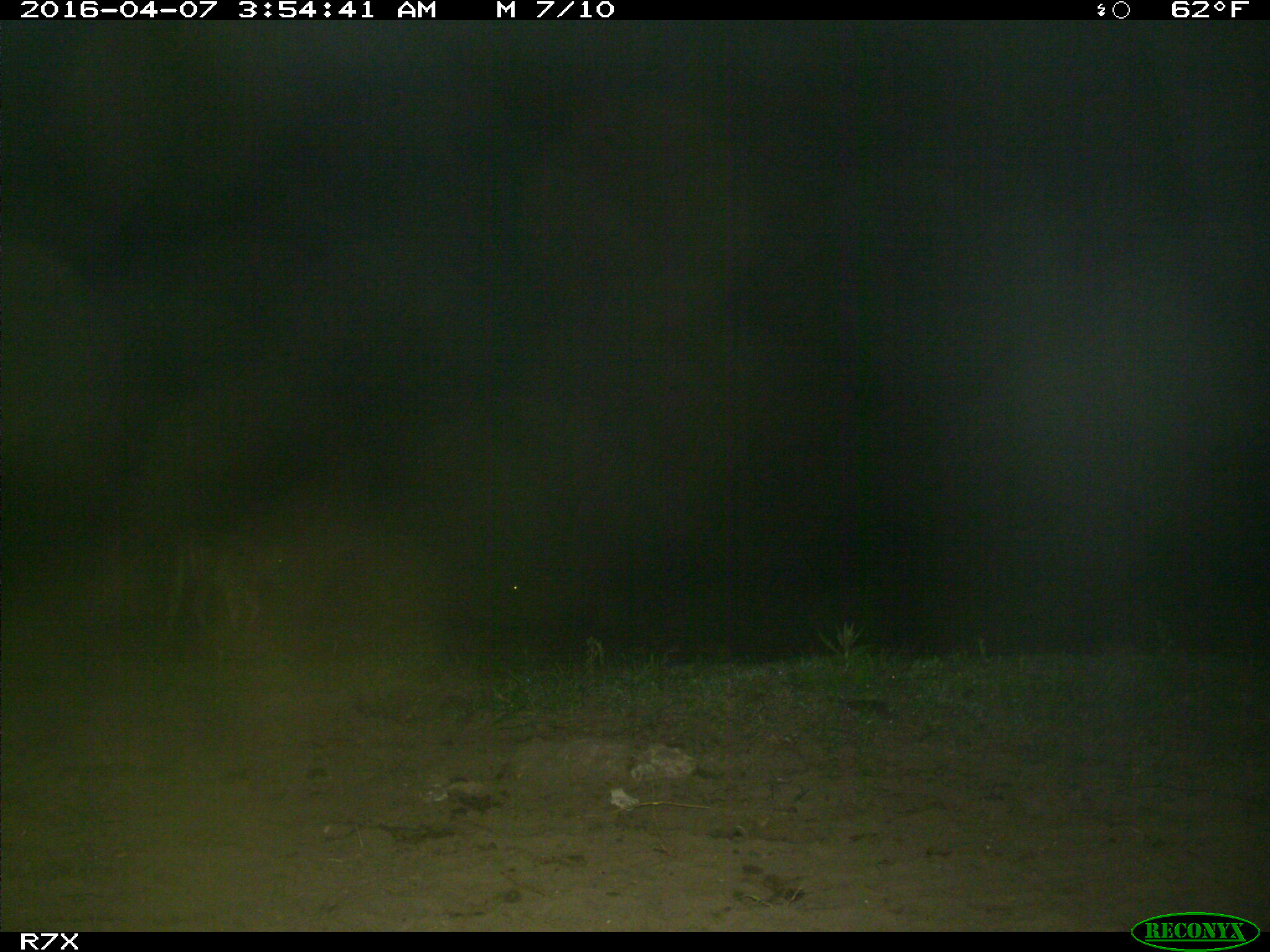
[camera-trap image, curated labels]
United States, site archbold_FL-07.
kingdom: Animalia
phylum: Chordata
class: Mammalia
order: Artiodactyla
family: Bovidae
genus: Bos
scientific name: Bos taurus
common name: domestic cow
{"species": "Bos taurus (domestic cow)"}